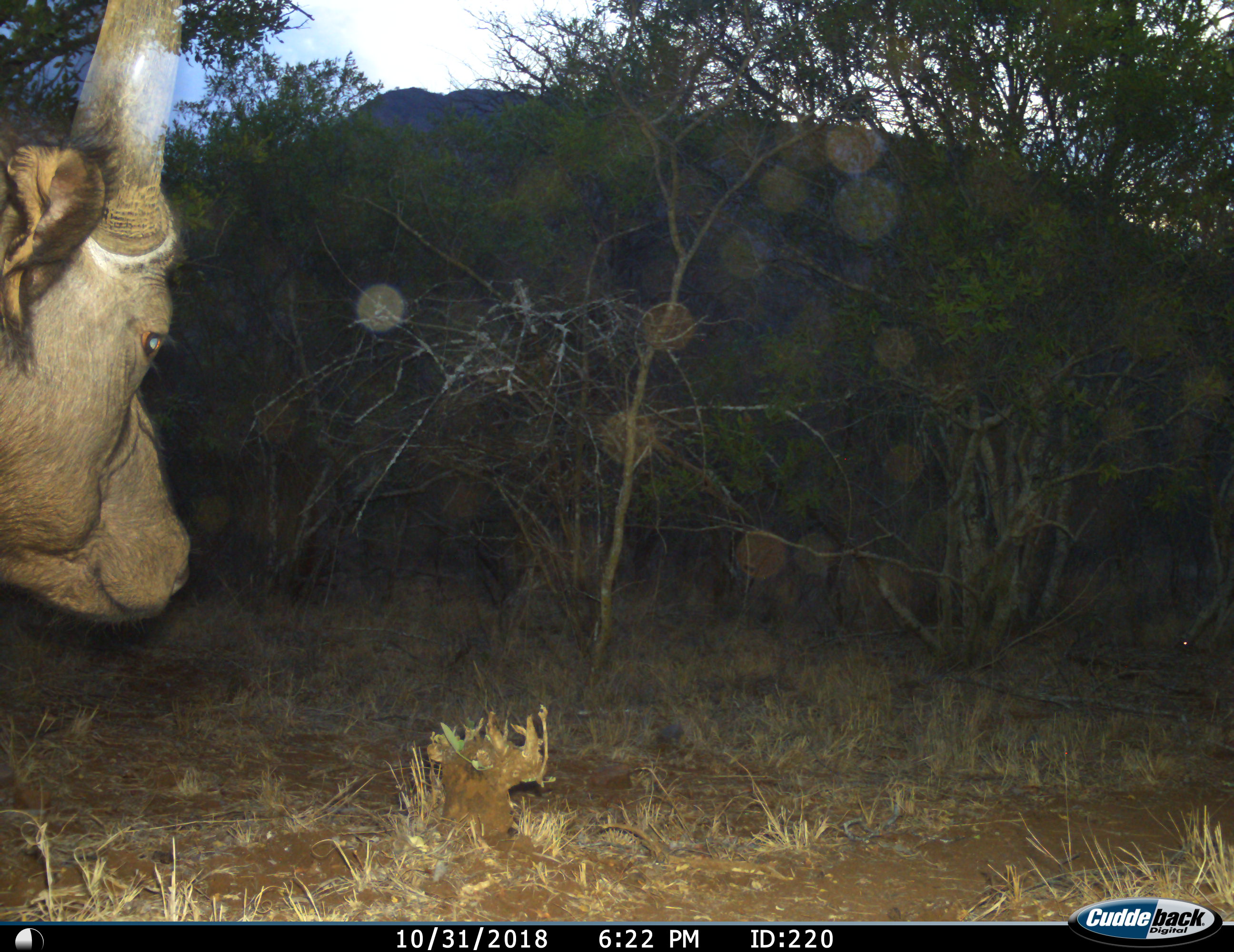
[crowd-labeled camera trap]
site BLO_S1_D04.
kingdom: Animalia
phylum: Chordata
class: Mammalia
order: Artiodactyla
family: Bovidae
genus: Syncerus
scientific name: Syncerus caffer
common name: african buffalo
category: buffalo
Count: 1.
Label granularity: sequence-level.